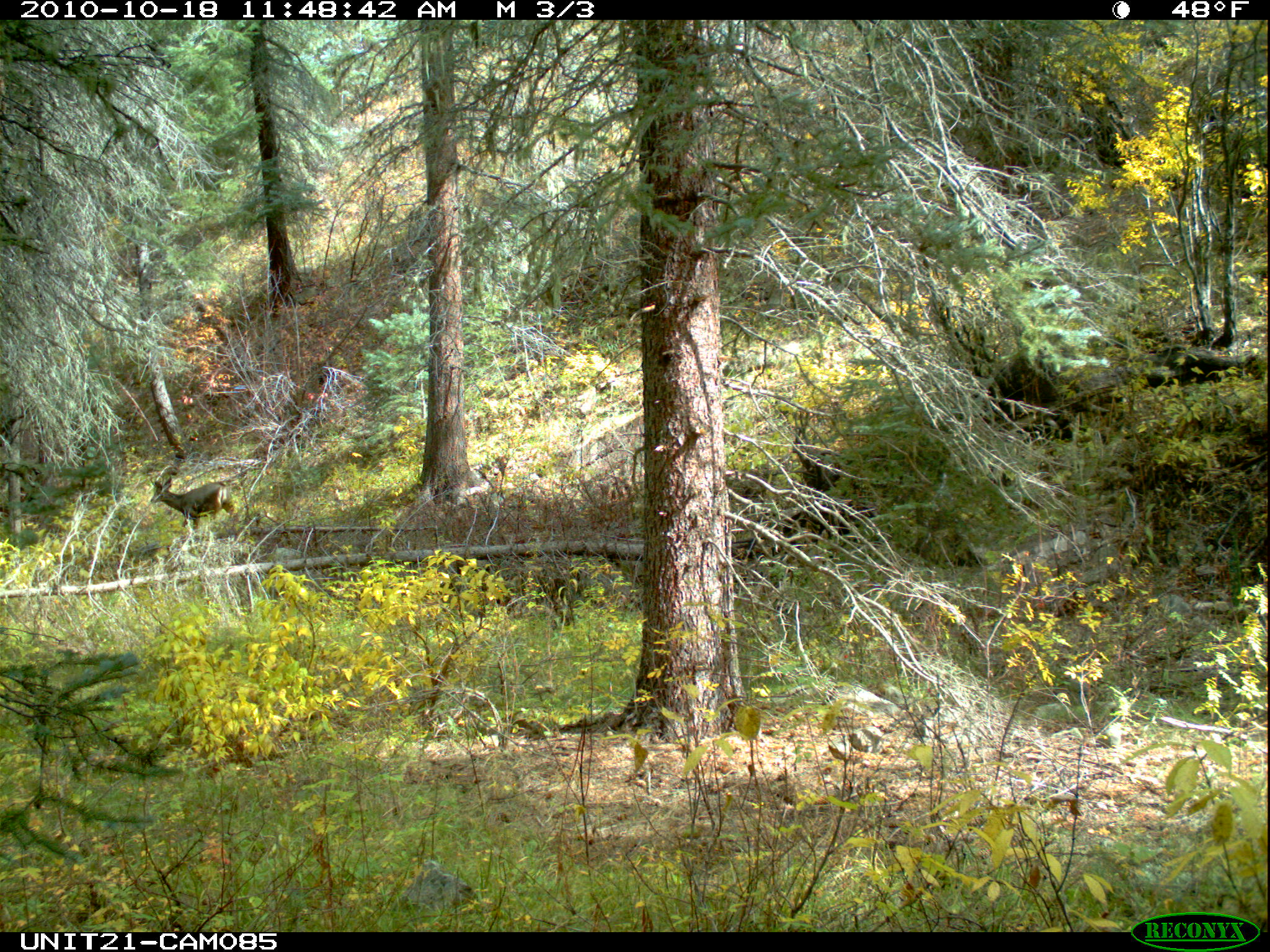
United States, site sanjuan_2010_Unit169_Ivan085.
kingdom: Animalia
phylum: Chordata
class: Mammalia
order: Artiodactyla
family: Cervidae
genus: Odocoileus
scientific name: Odocoileus hemionus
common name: mule deer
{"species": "Odocoileus hemionus (mule deer)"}